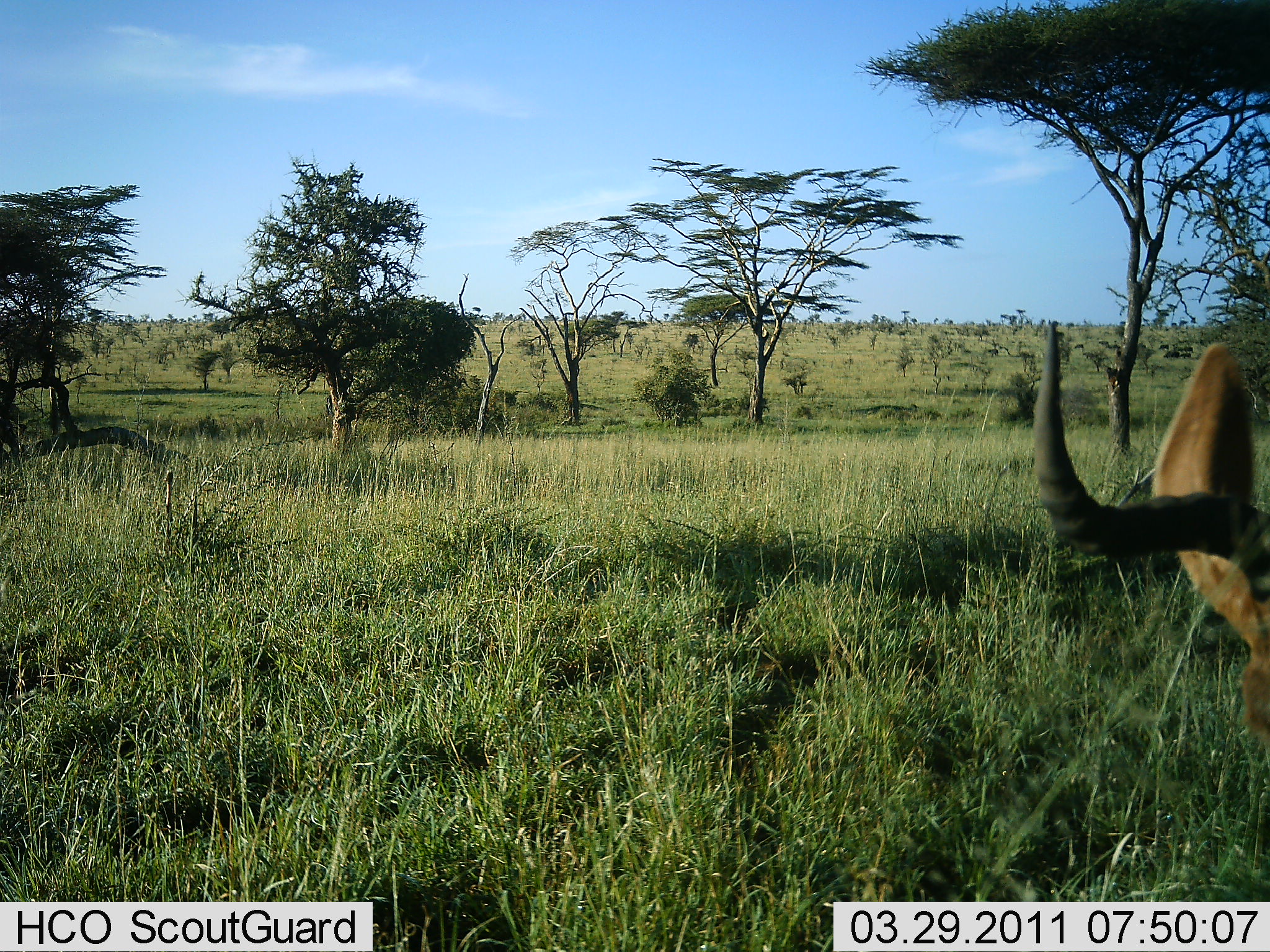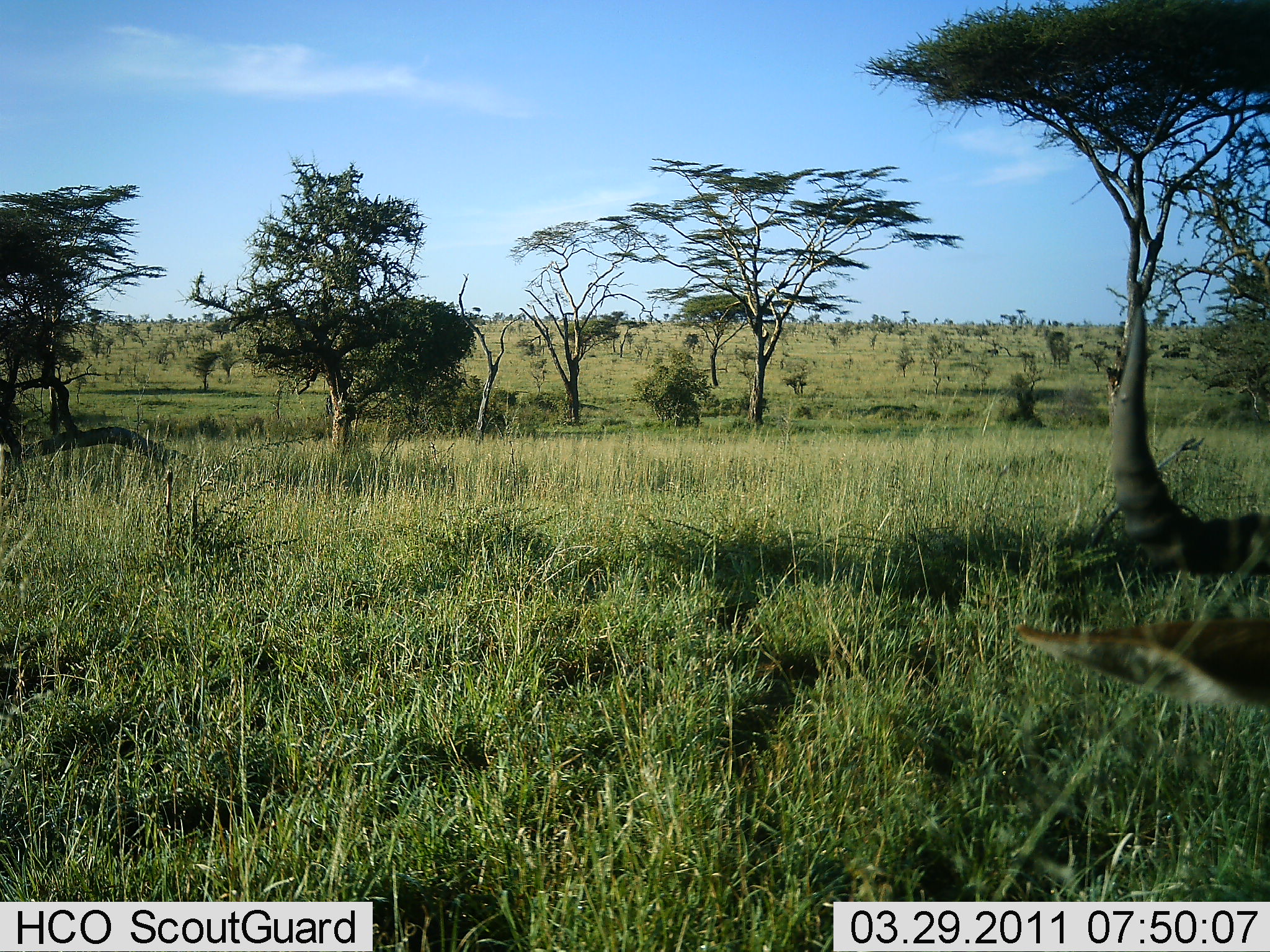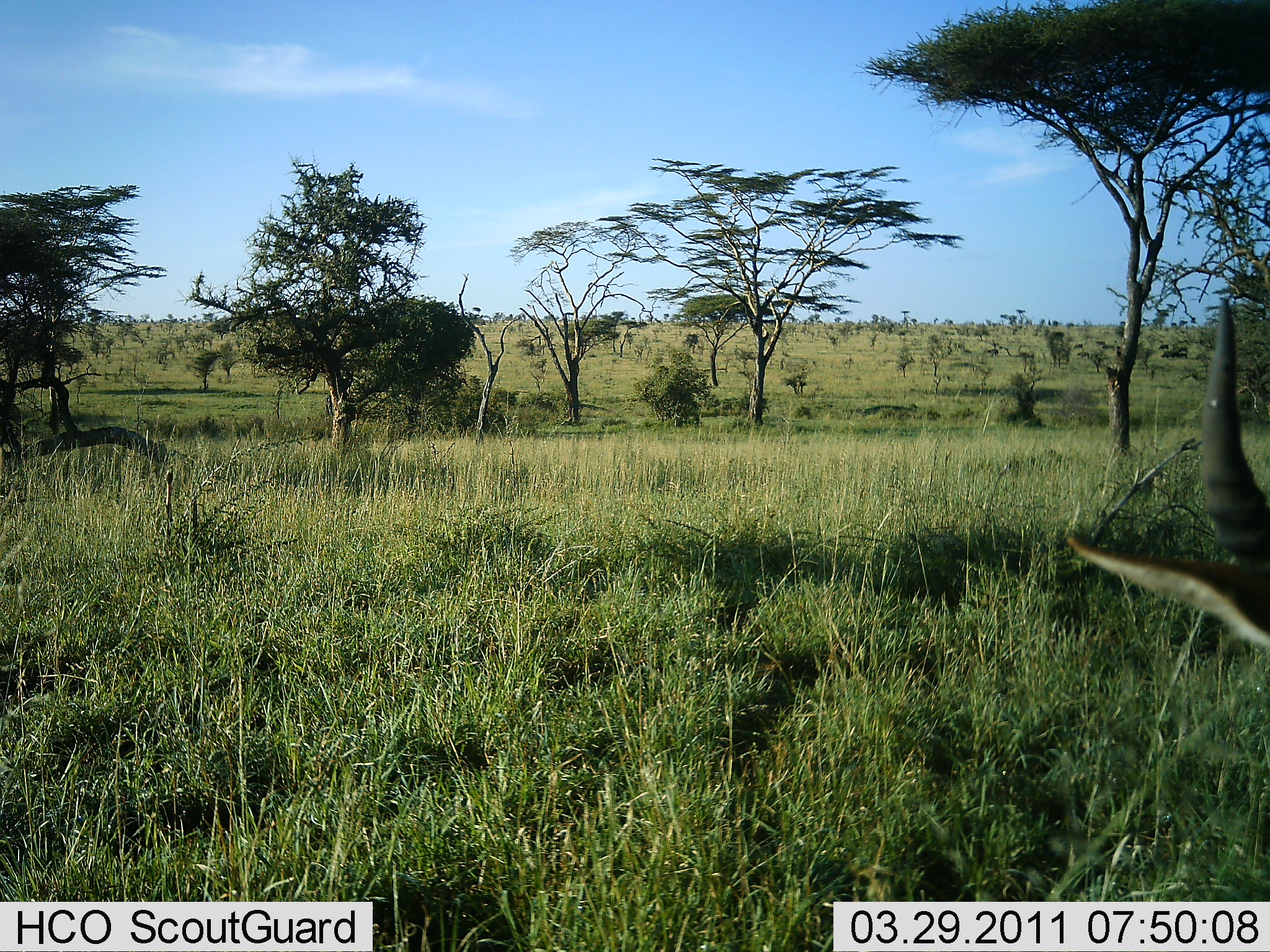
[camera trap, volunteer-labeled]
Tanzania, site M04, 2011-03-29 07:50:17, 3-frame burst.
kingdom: Animalia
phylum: Chordata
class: Mammalia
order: Artiodactyla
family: Bovidae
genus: Alcelaphus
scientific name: Alcelaphus buselaphus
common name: hartebeest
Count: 1.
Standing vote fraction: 70%.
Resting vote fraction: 10%.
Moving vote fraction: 10%.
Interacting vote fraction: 10%.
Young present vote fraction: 0%.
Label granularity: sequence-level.